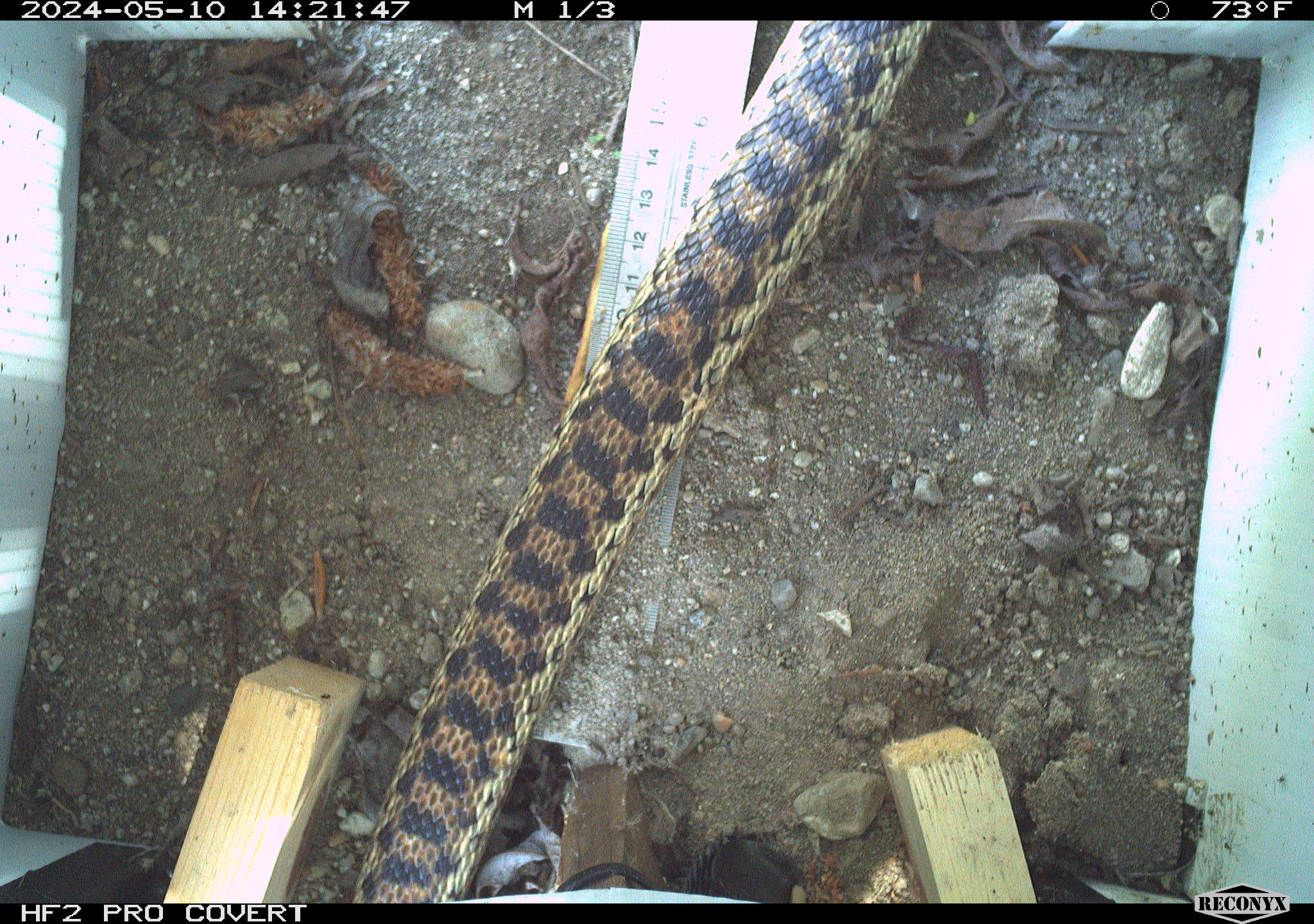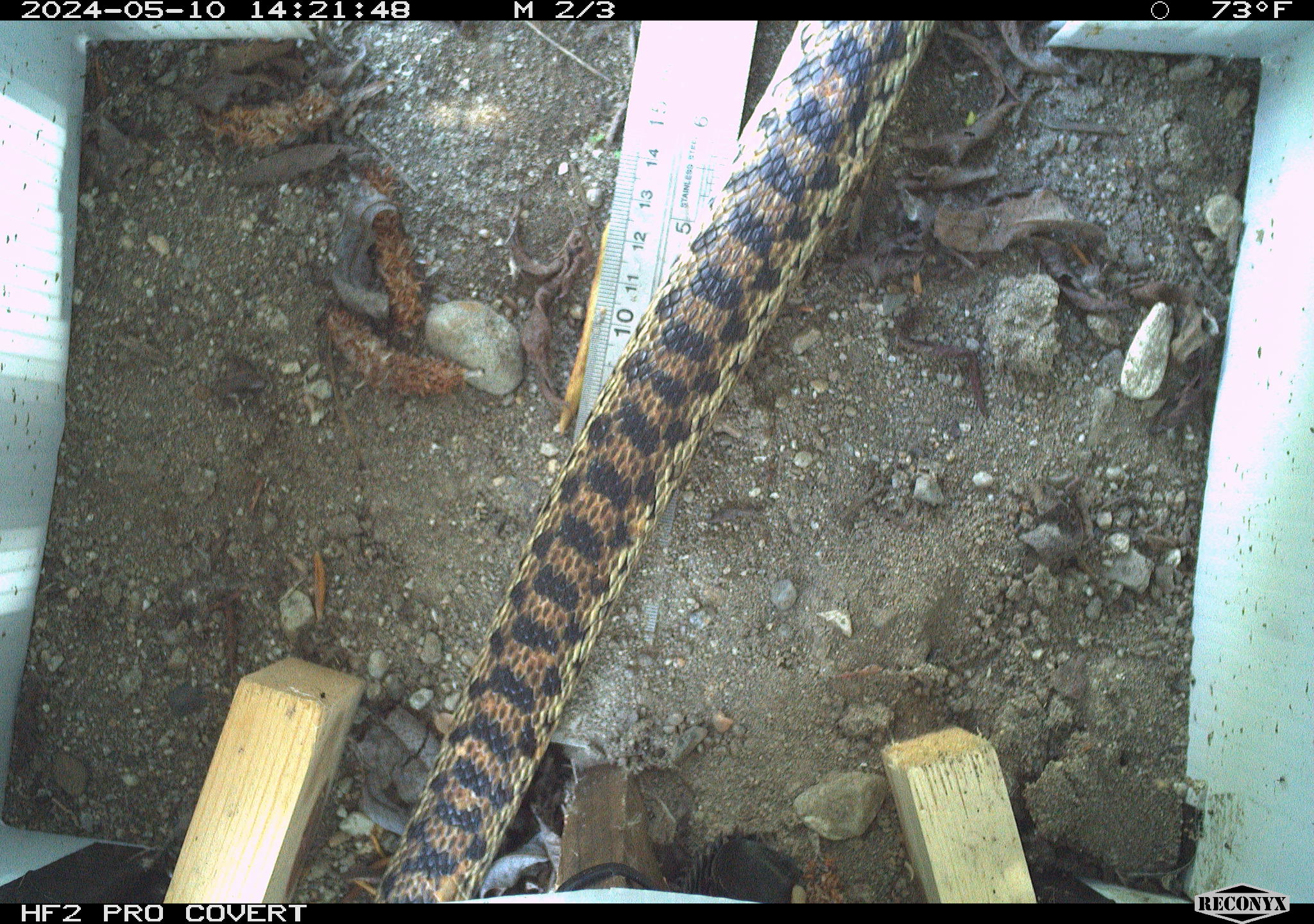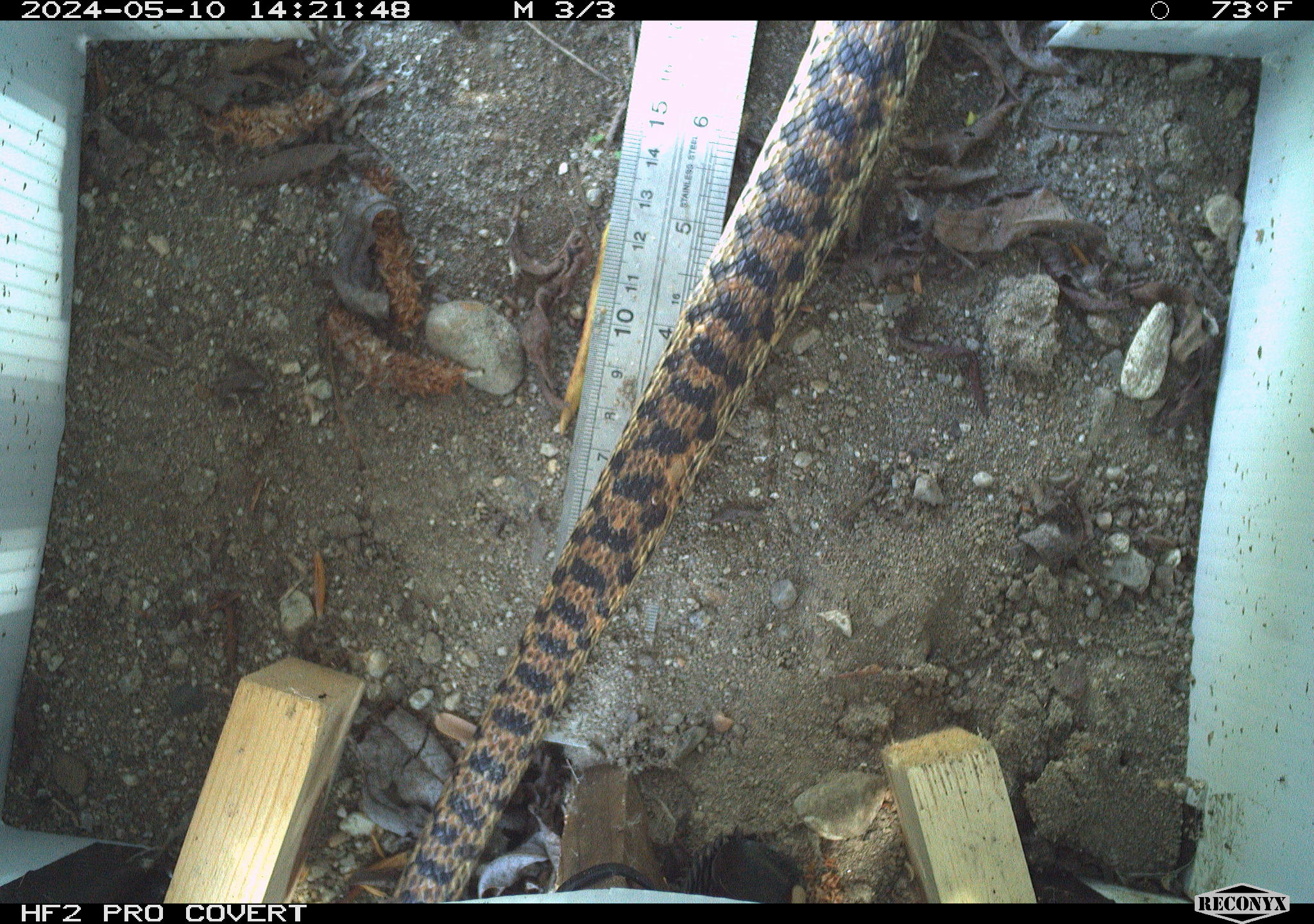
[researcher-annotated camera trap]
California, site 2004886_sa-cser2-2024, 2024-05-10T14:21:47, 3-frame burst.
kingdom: Animalia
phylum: Chordata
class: Reptilia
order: Squamata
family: Colubridae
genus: Pituophis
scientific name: Pituophis catenifer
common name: gophersnake